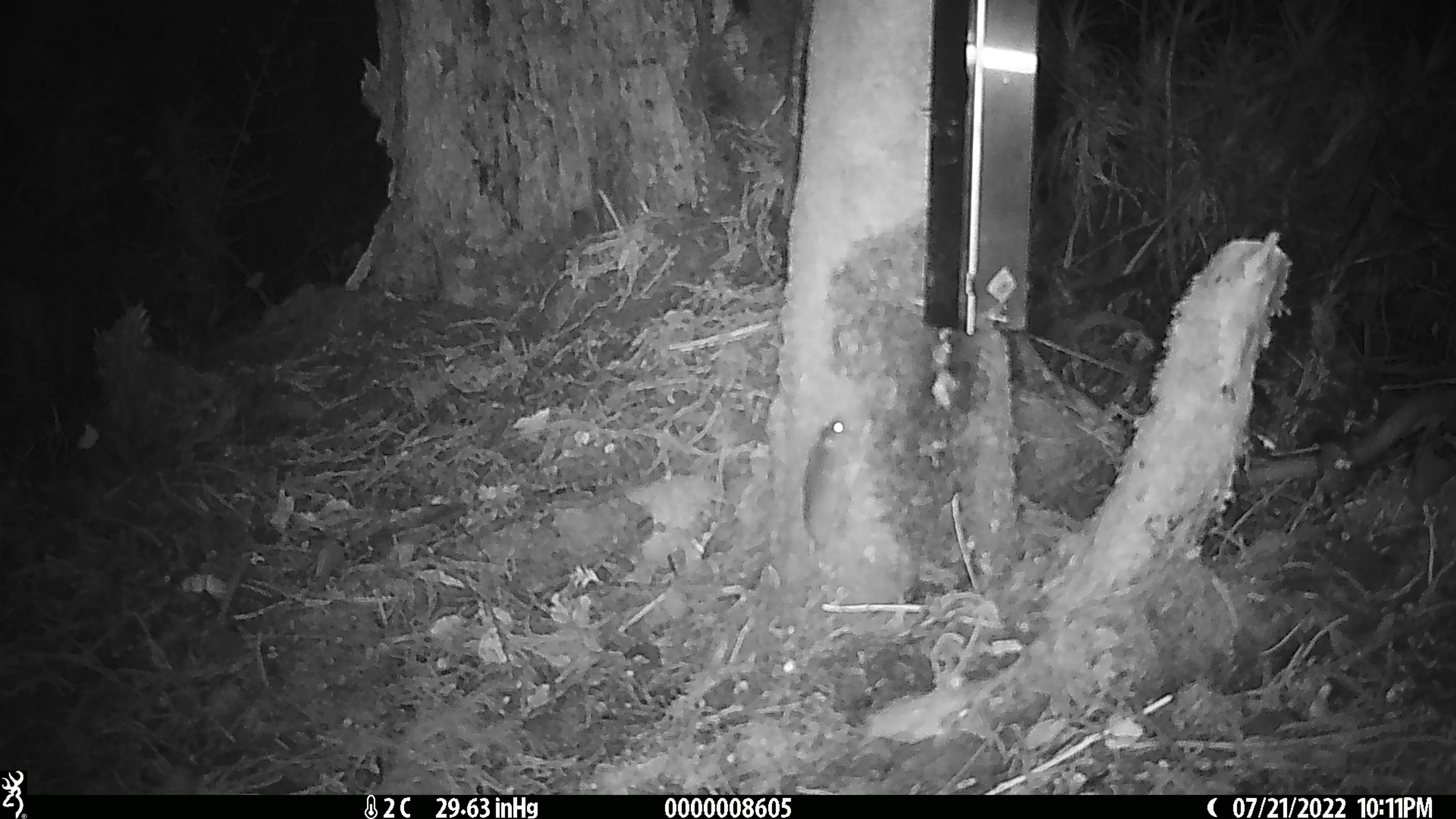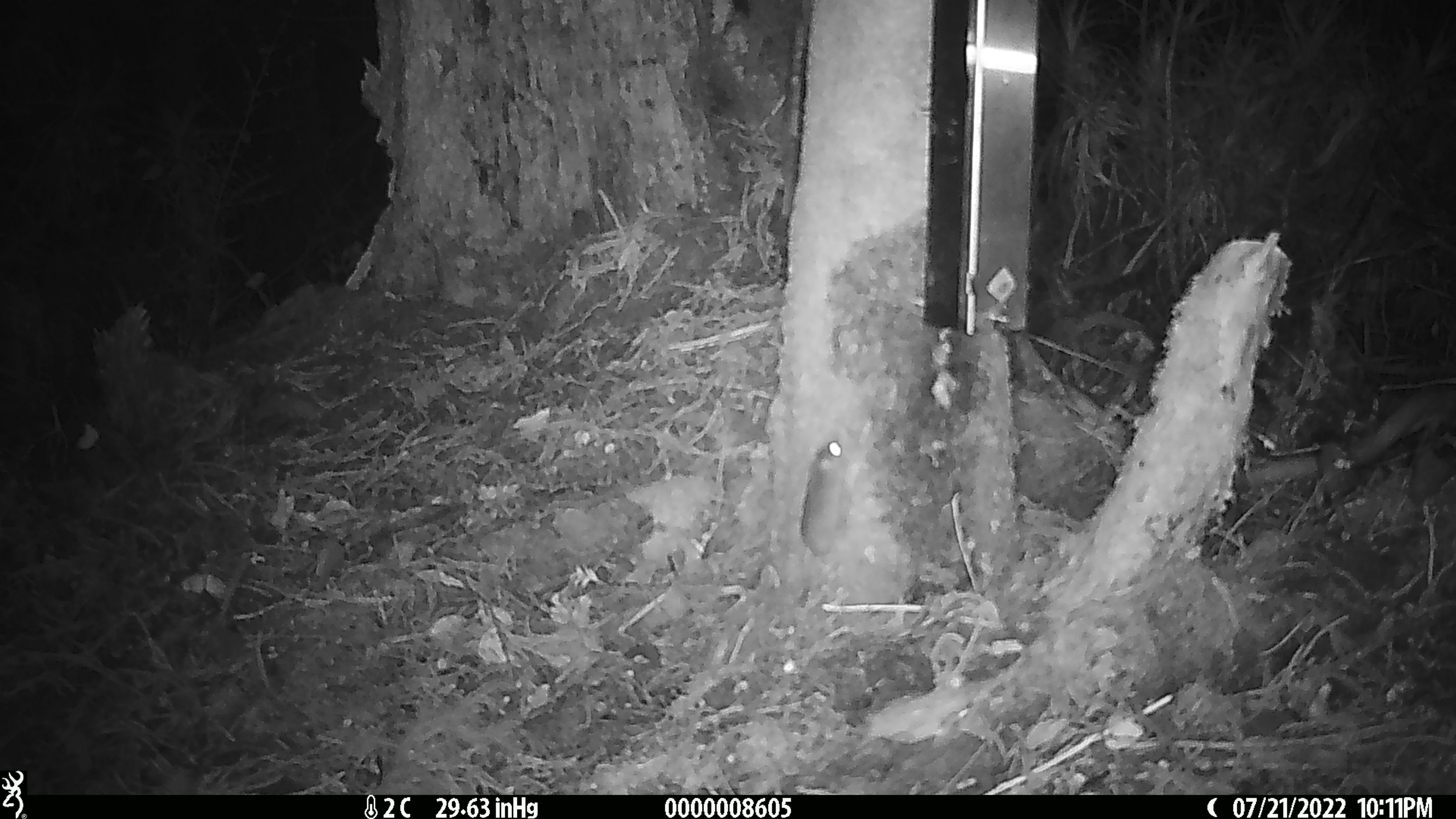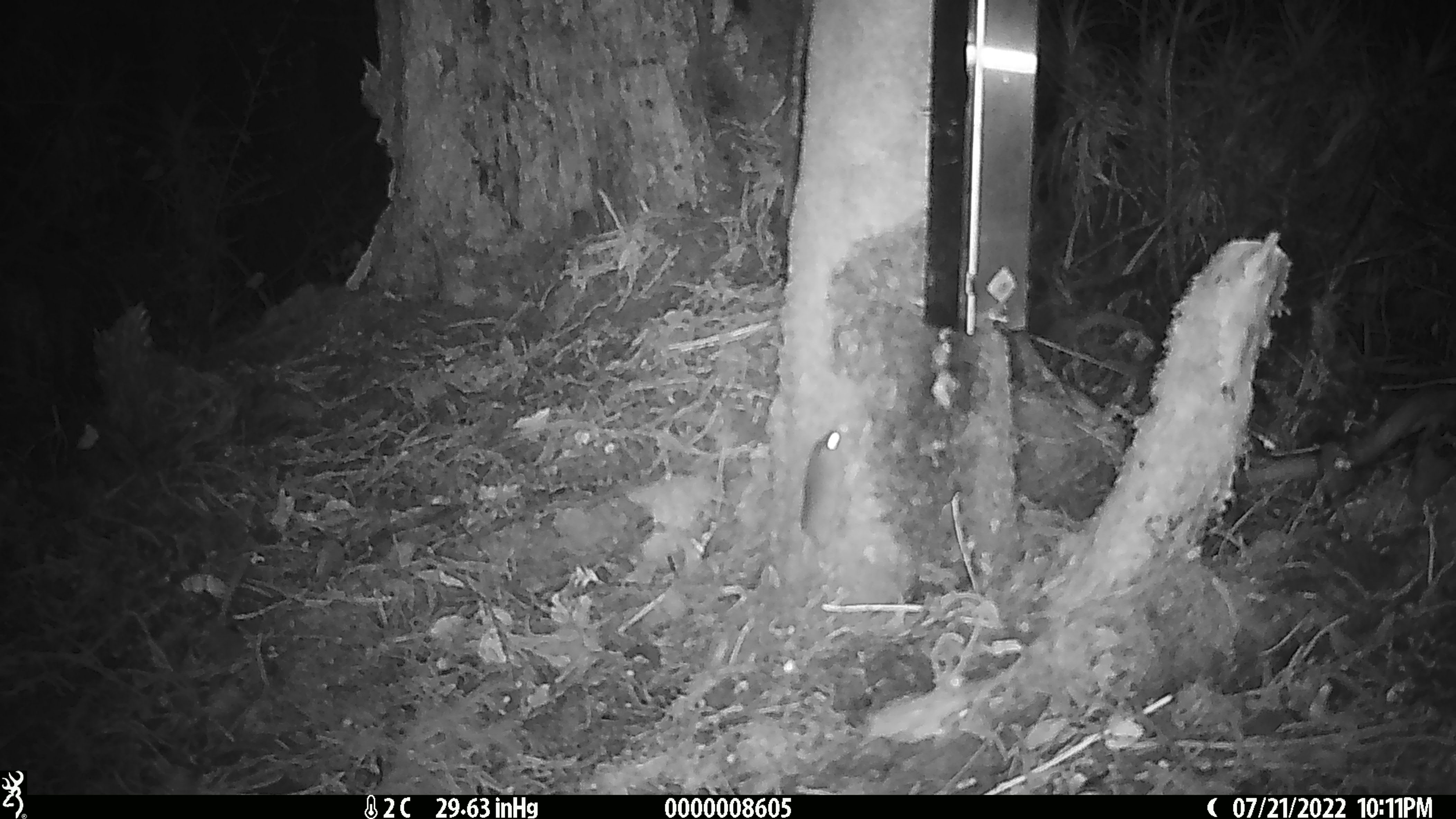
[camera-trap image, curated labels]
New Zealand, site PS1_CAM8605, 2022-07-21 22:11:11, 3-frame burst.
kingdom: Animalia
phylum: Chordata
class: Mammalia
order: Rodentia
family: Muridae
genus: Mus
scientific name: Mus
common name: mouse